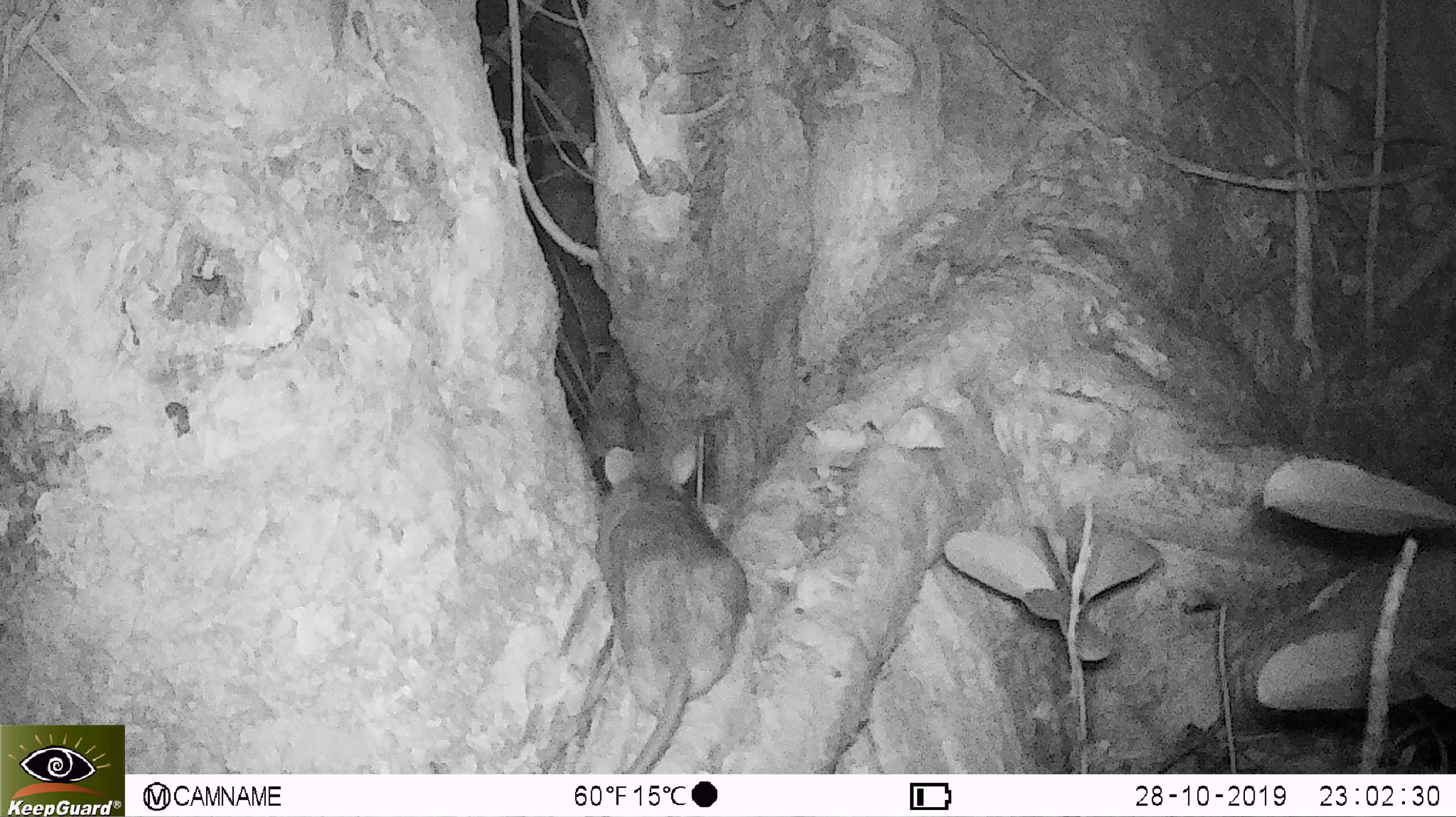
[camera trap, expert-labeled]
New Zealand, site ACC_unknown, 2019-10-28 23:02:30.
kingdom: Animalia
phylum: Chordata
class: Mammalia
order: Rodentia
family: Muridae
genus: Rattus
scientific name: Rattus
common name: rat